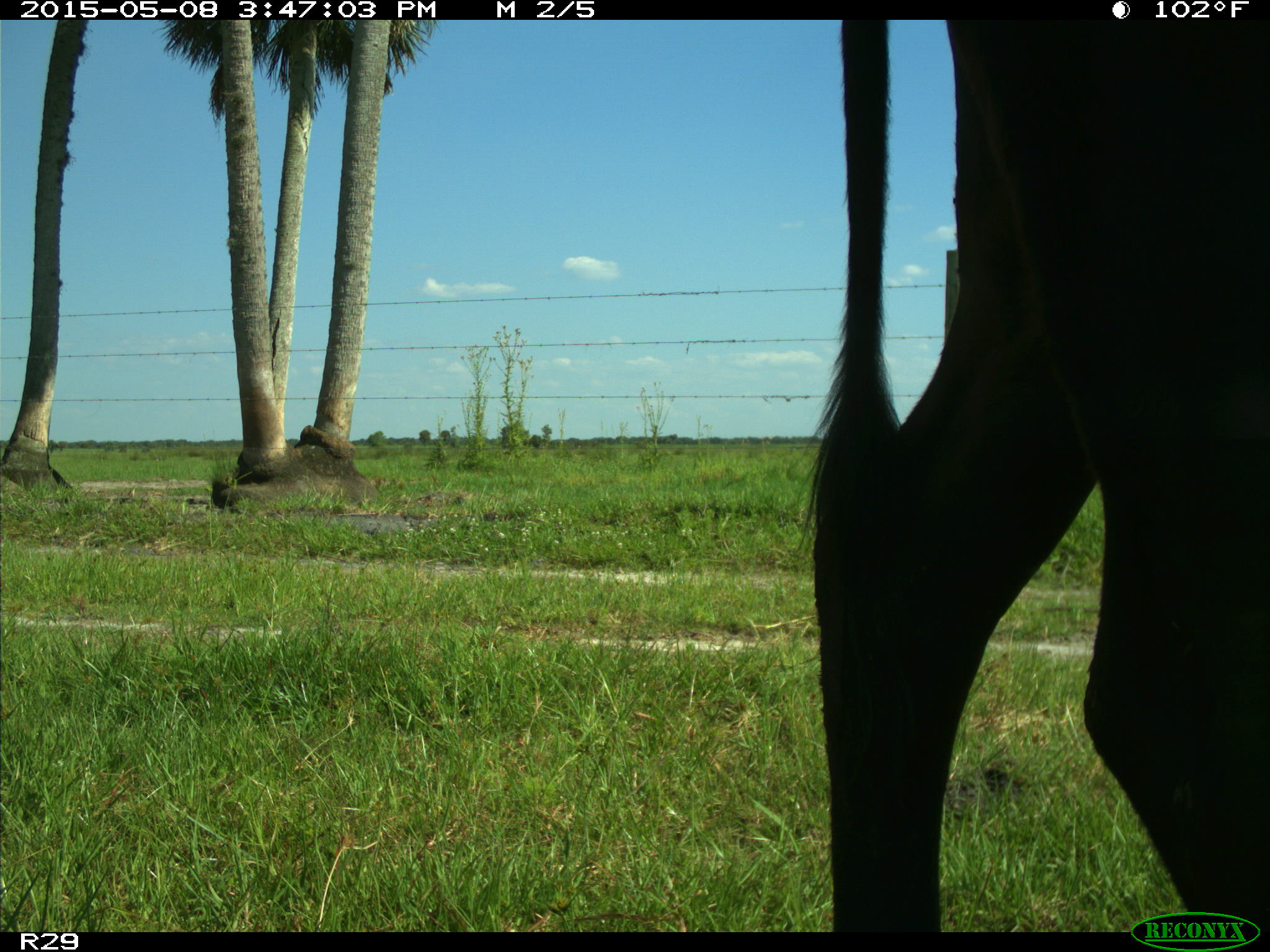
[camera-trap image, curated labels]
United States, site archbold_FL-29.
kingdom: Animalia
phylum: Chordata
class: Mammalia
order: Artiodactyla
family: Bovidae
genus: Bos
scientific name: Bos taurus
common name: domestic cow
Bos taurus (domestic cow).